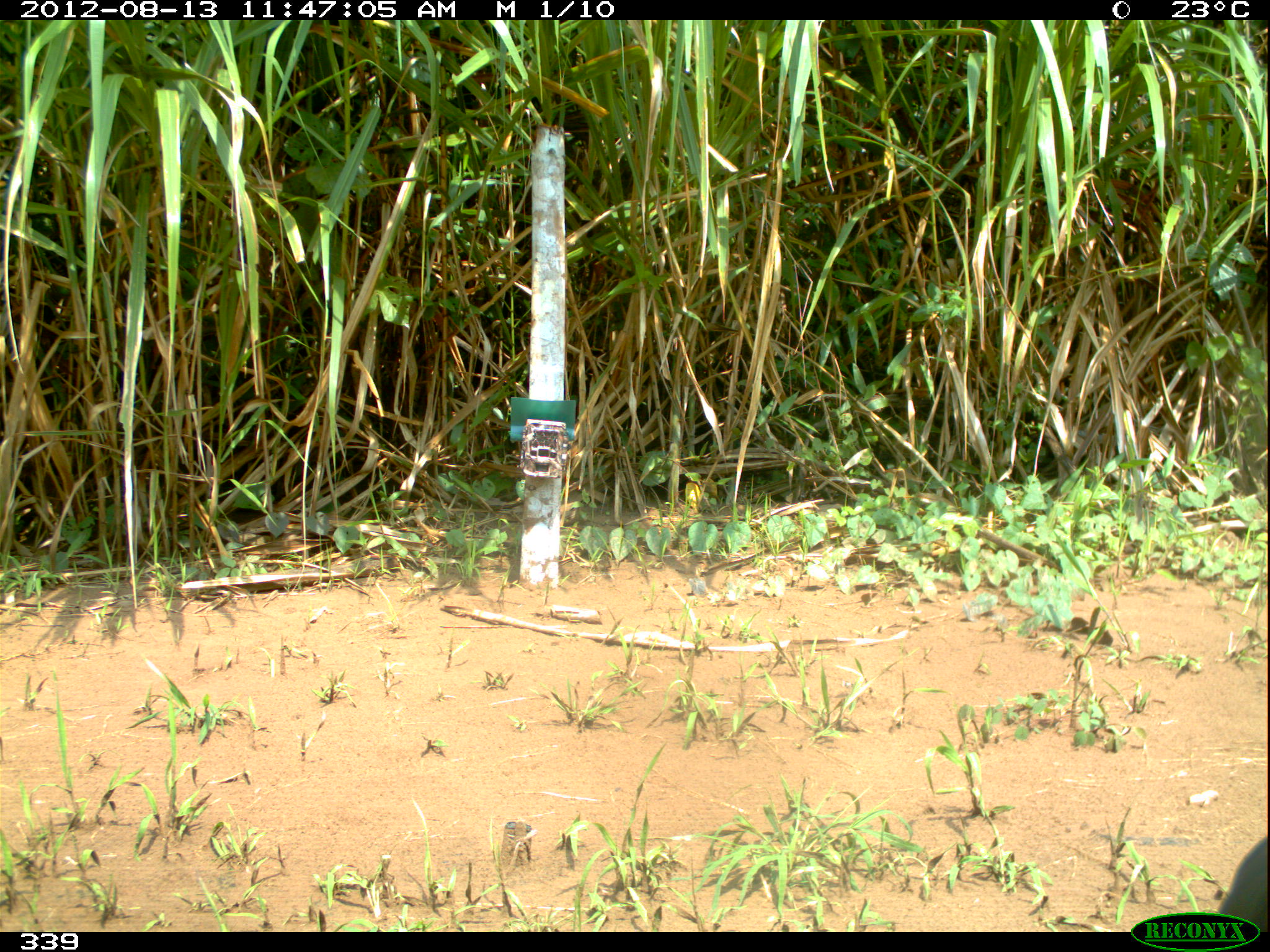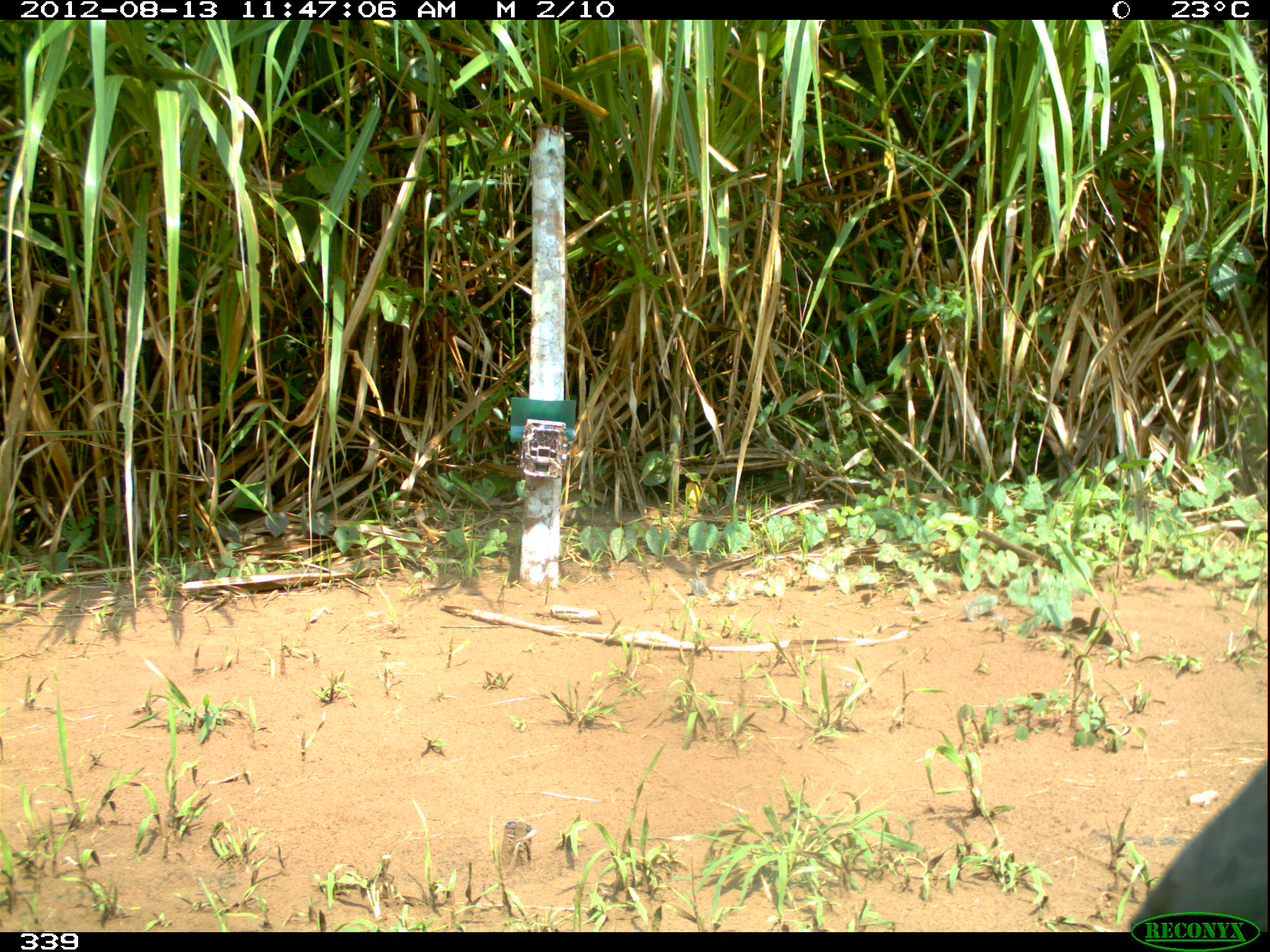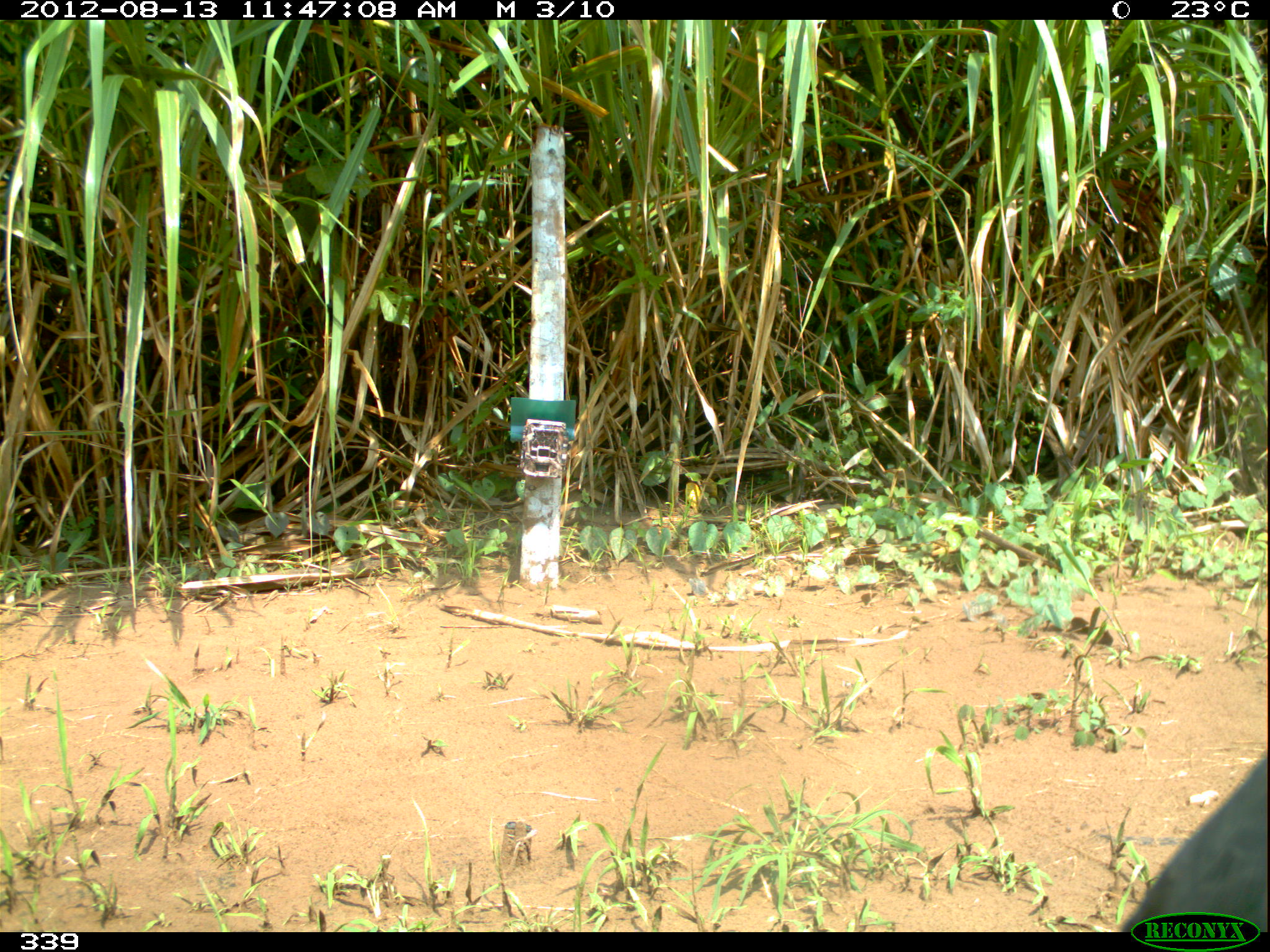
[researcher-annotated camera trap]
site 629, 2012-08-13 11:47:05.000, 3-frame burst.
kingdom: Animalia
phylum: Chordata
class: Aves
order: Accipitriformes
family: Accipitridae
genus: Buteogallus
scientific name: Buteogallus urubitinga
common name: great black hawk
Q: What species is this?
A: Buteogallus urubitinga (great black hawk).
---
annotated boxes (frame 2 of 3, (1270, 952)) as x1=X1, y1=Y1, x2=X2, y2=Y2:
buteogallus urubitinga: x1=1123, y1=756, x2=1270, y2=931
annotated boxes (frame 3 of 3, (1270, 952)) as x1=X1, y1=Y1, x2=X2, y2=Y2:
buteogallus urubitinga: x1=1120, y1=750, x2=1270, y2=932